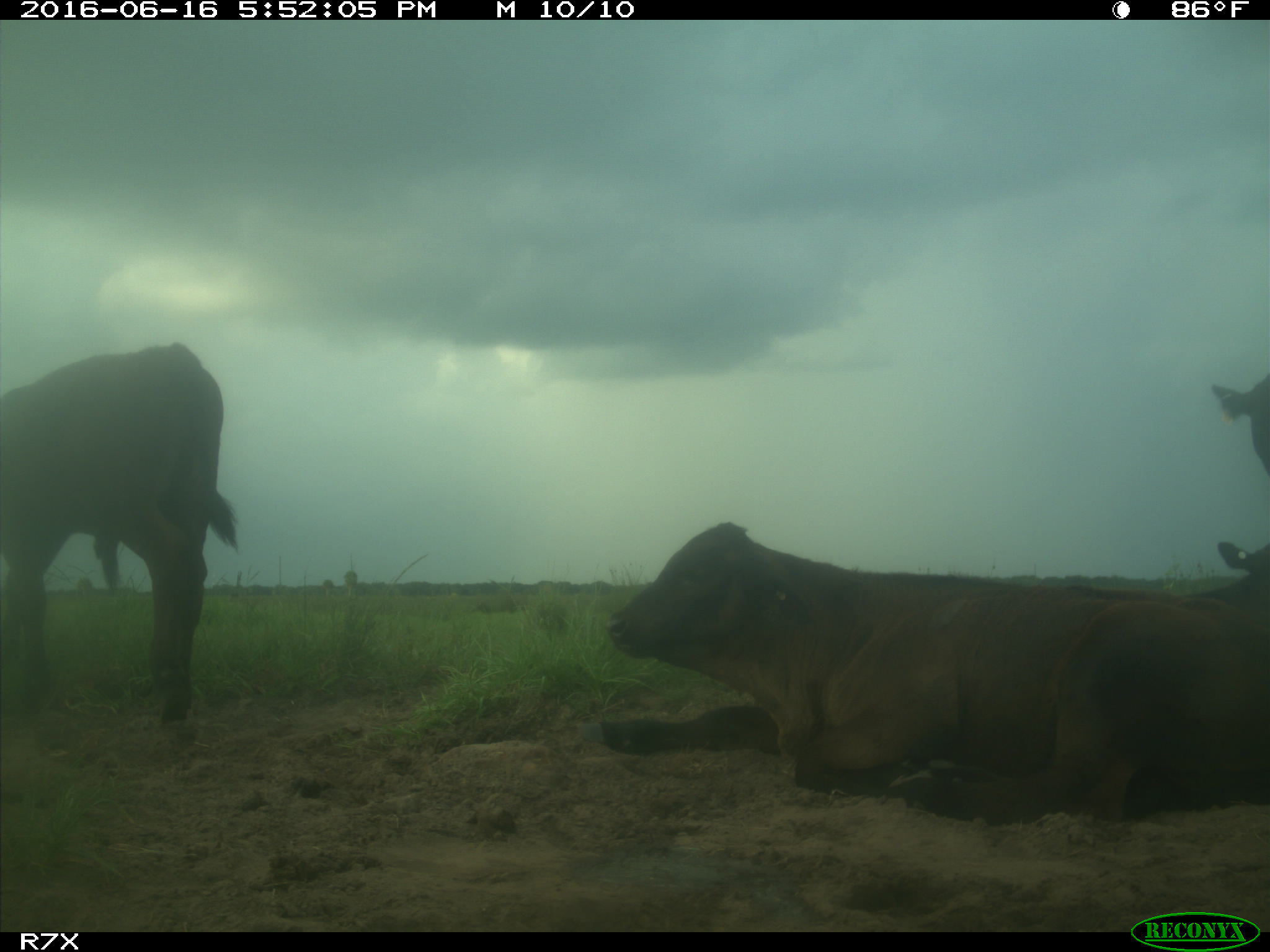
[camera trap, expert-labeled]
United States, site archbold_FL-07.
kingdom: Animalia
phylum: Chordata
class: Mammalia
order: Artiodactyla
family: Bovidae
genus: Bos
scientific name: Bos taurus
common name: domestic cow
Bos taurus (domestic cow).